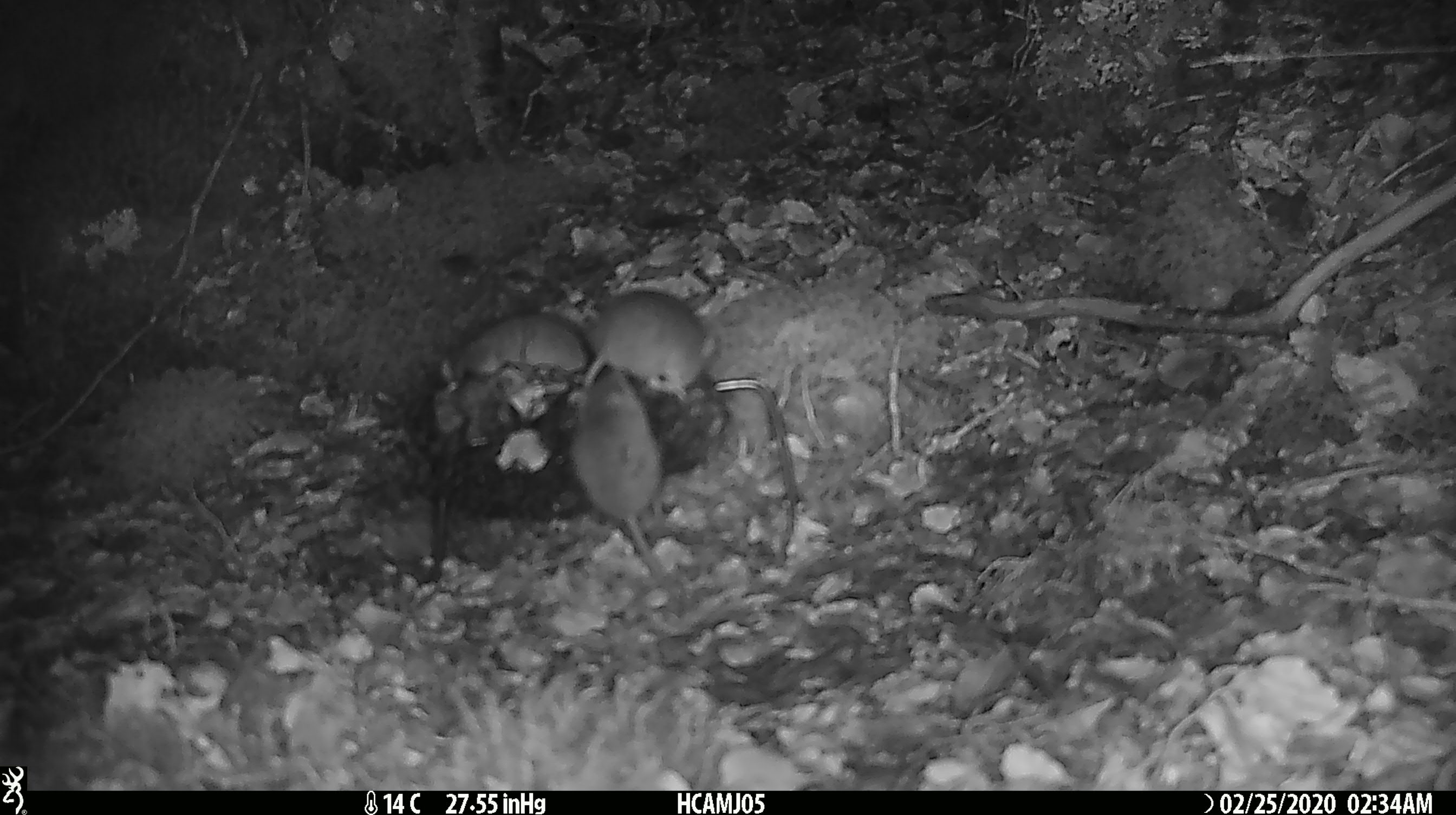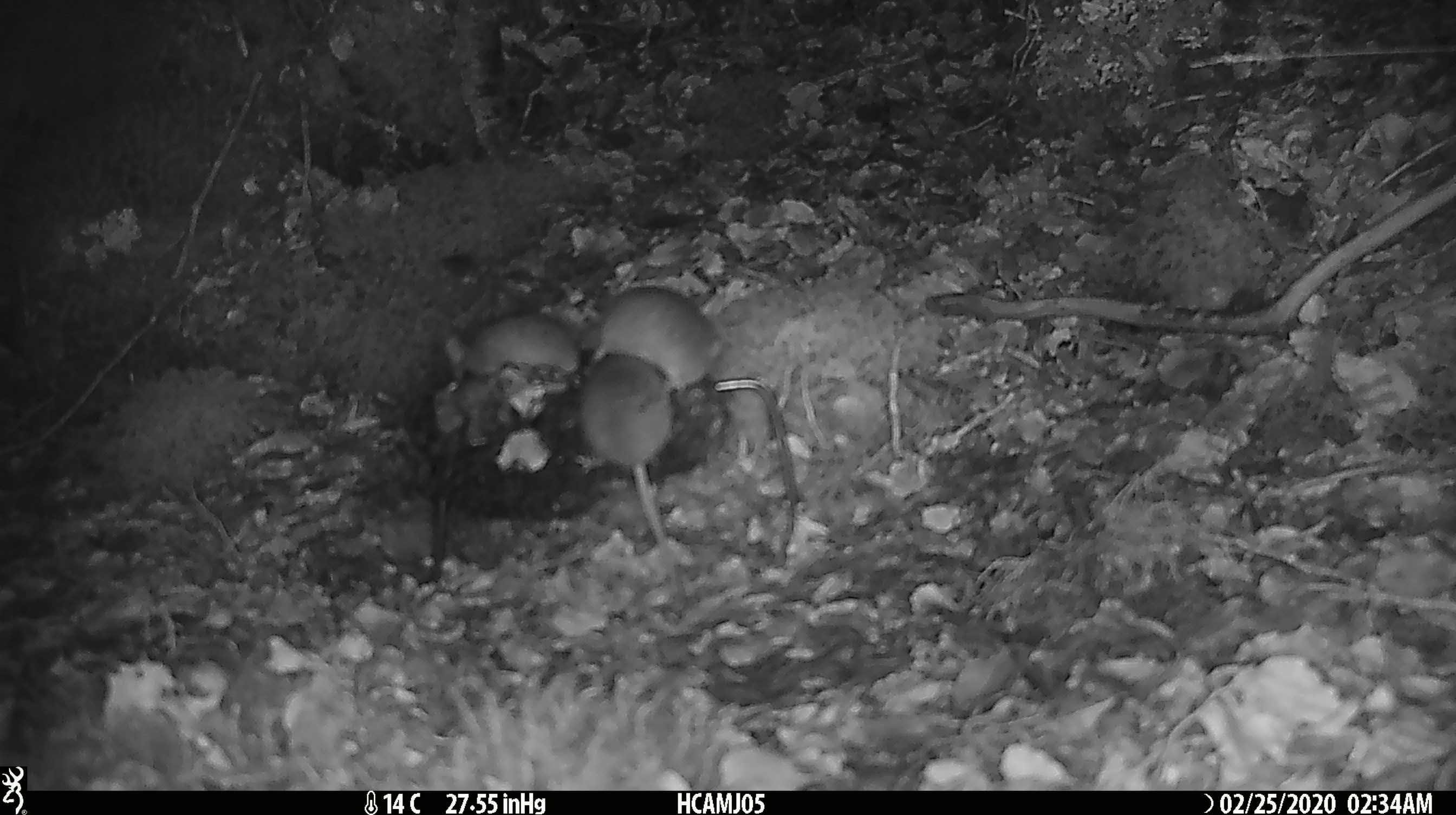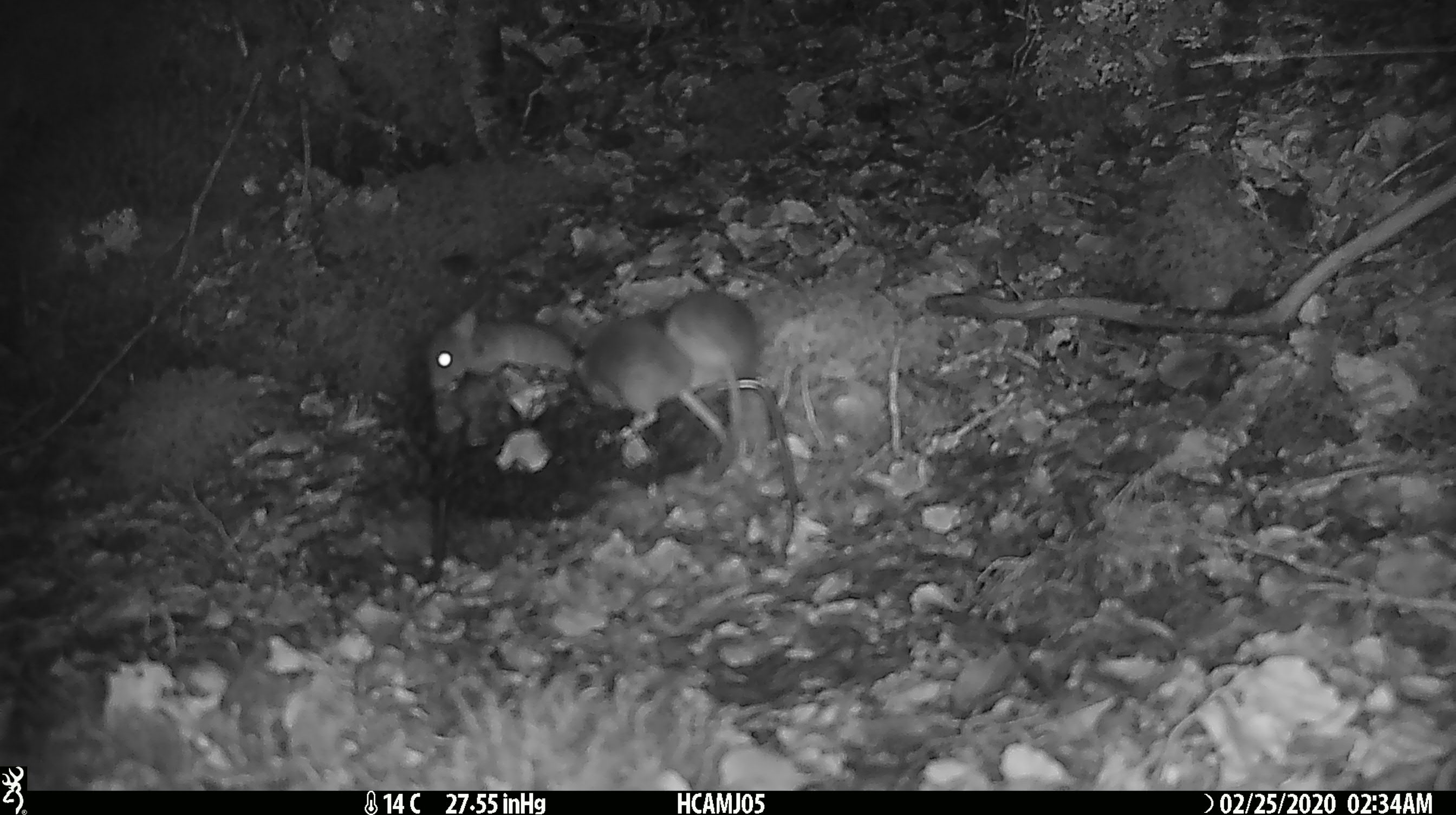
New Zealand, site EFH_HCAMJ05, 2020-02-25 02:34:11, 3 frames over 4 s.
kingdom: Animalia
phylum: Chordata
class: Mammalia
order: Rodentia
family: Muridae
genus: Mus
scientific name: Mus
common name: mouse